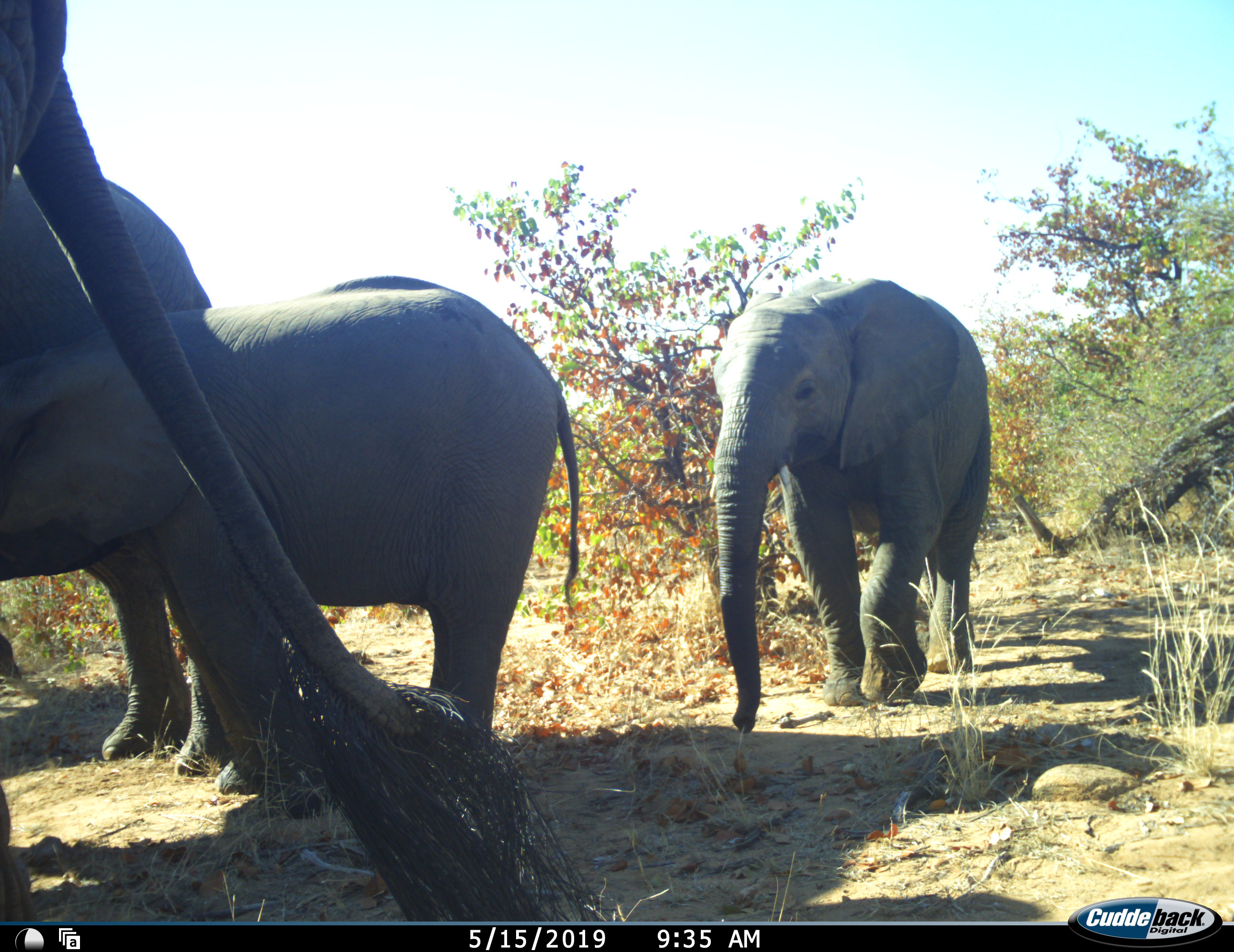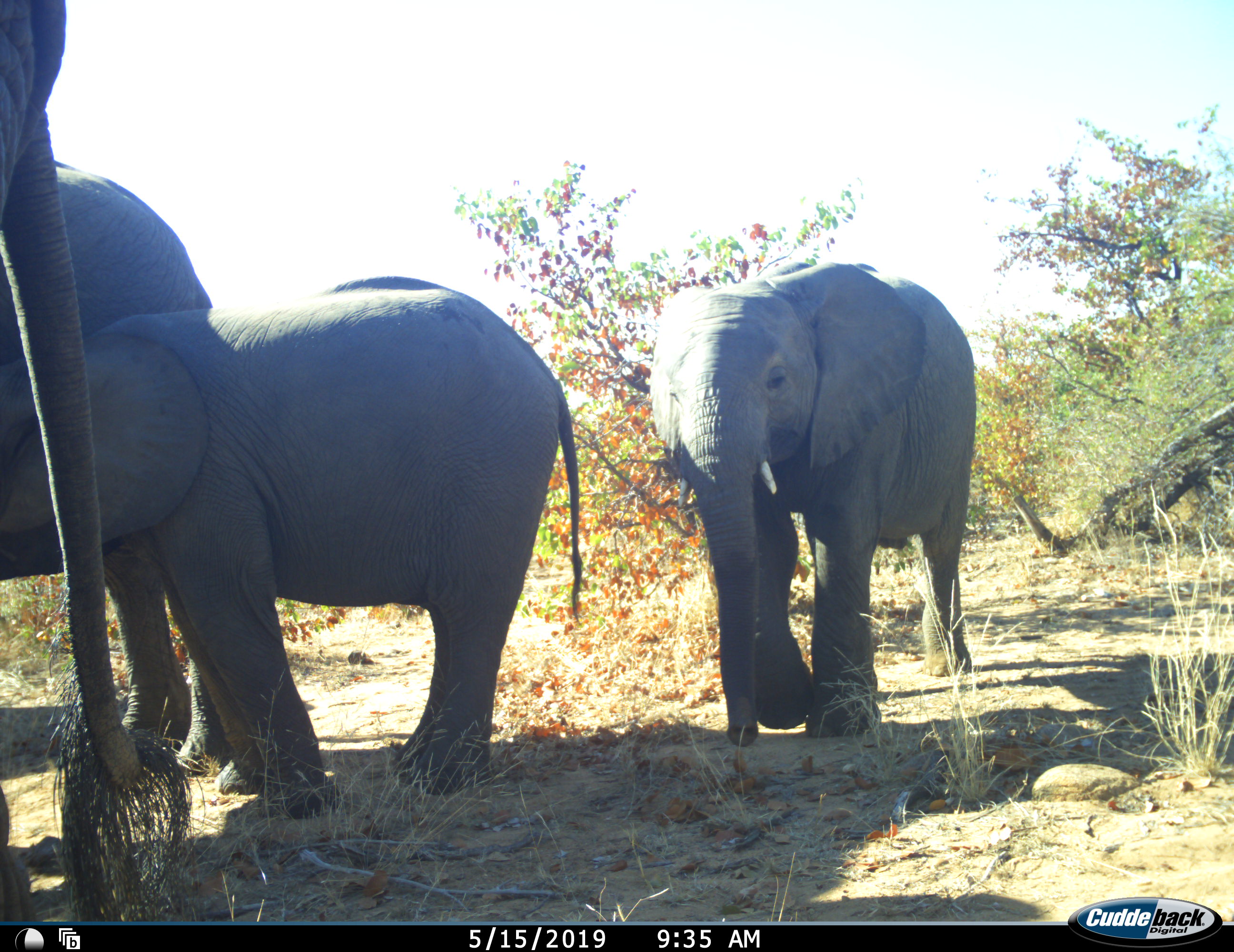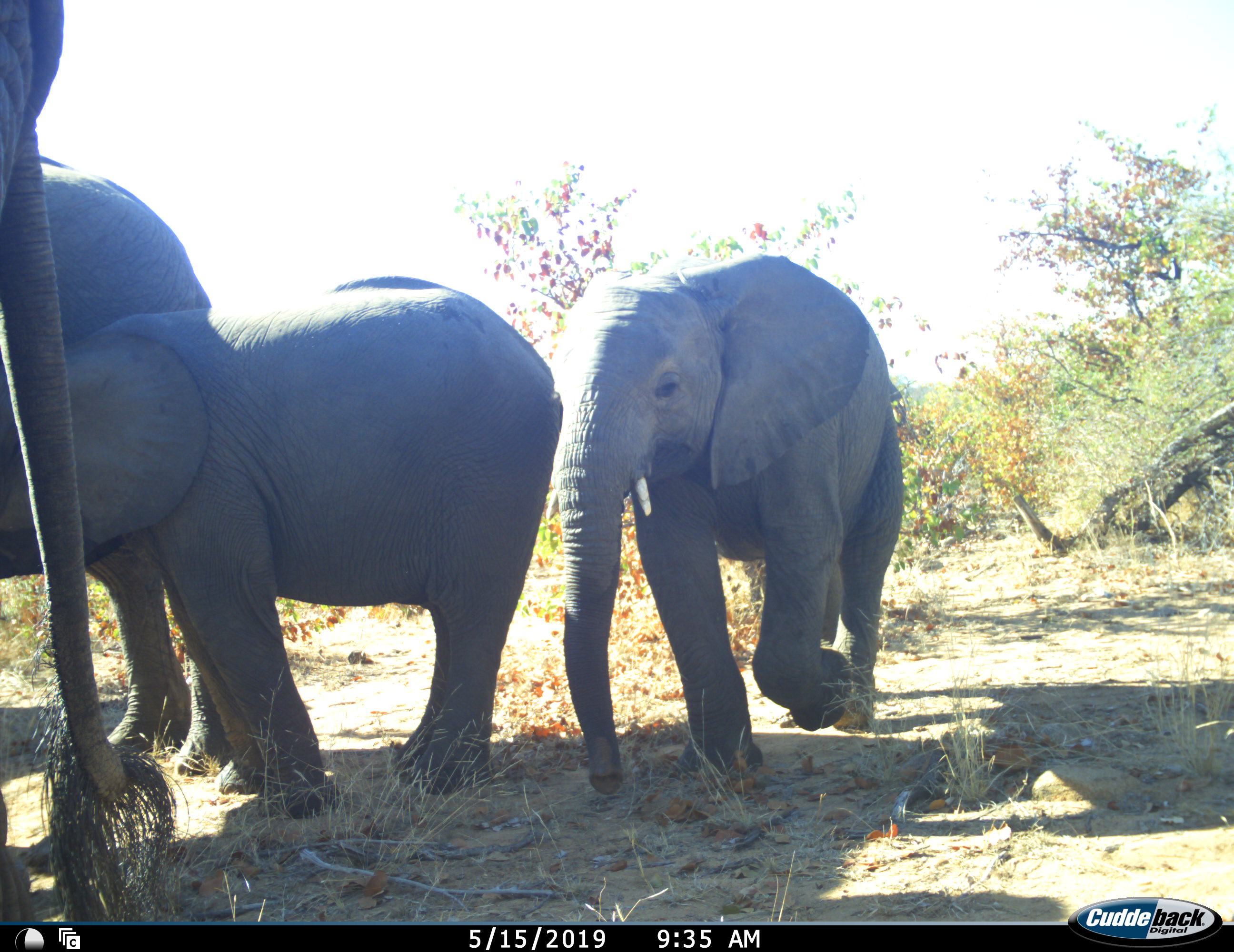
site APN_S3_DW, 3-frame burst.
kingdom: Animalia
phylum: Chordata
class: Mammalia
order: Proboscidea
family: Elephantidae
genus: Loxodonta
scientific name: Loxodonta africana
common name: african bush elephant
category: elephant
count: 4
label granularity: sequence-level